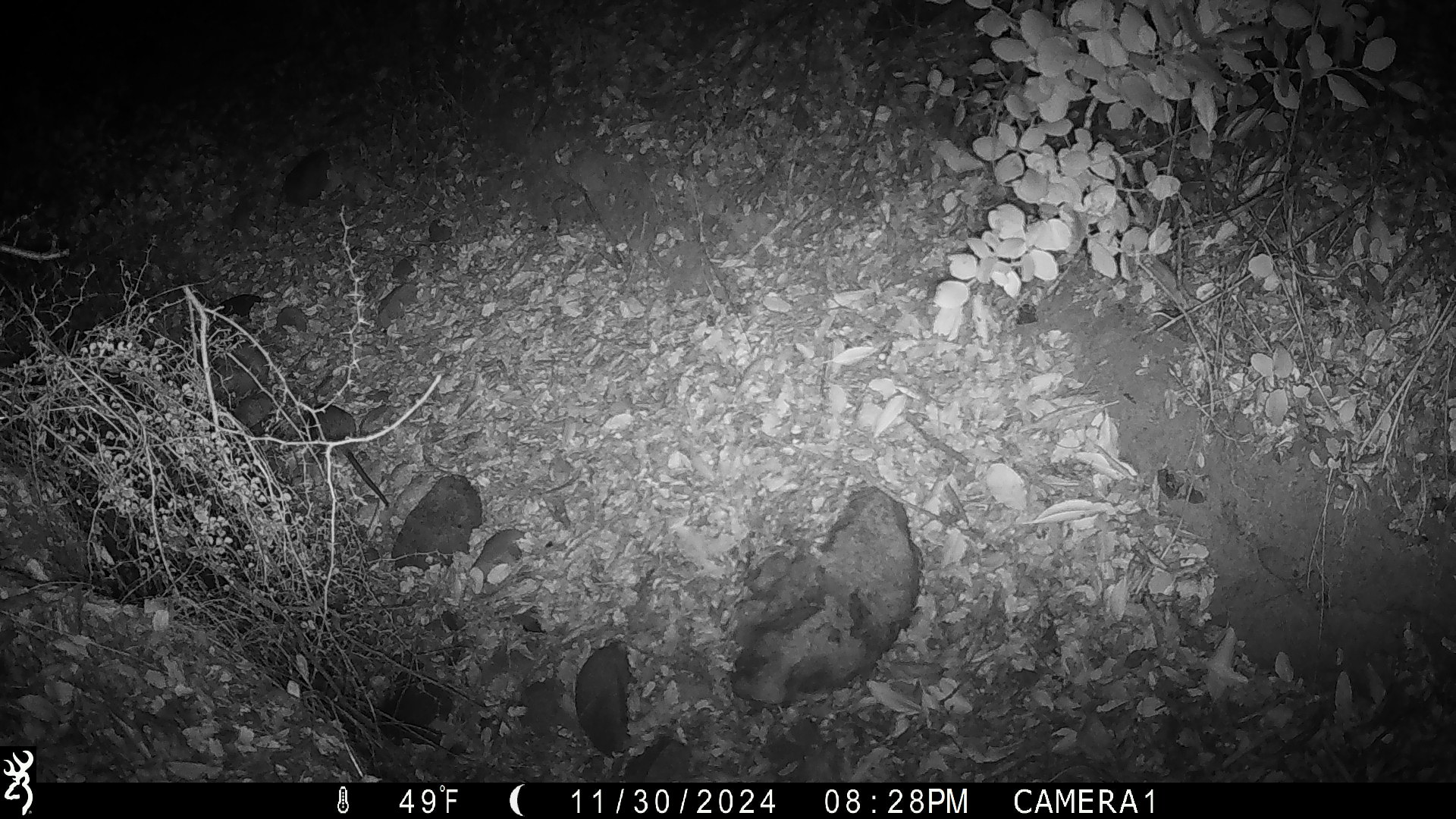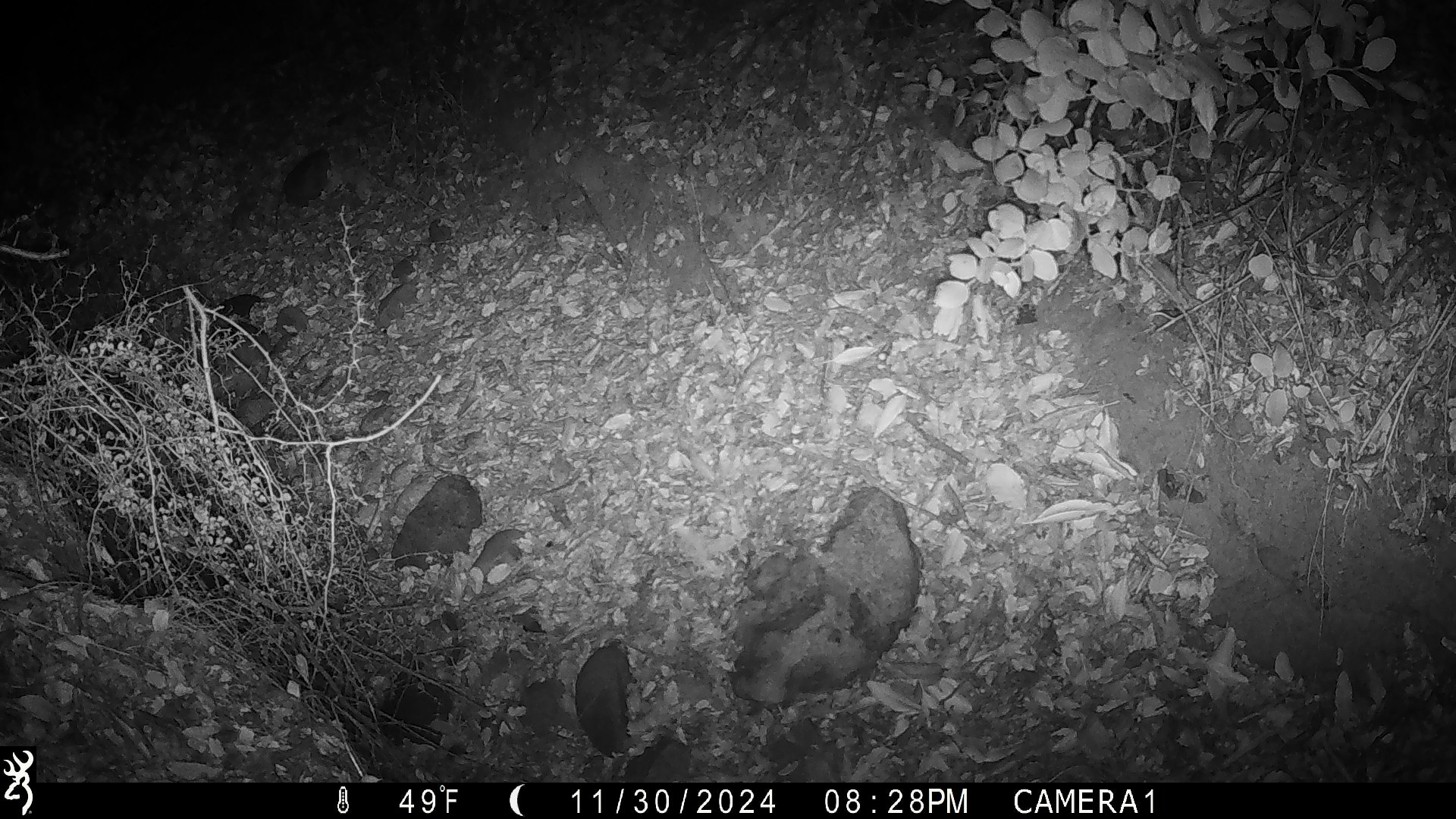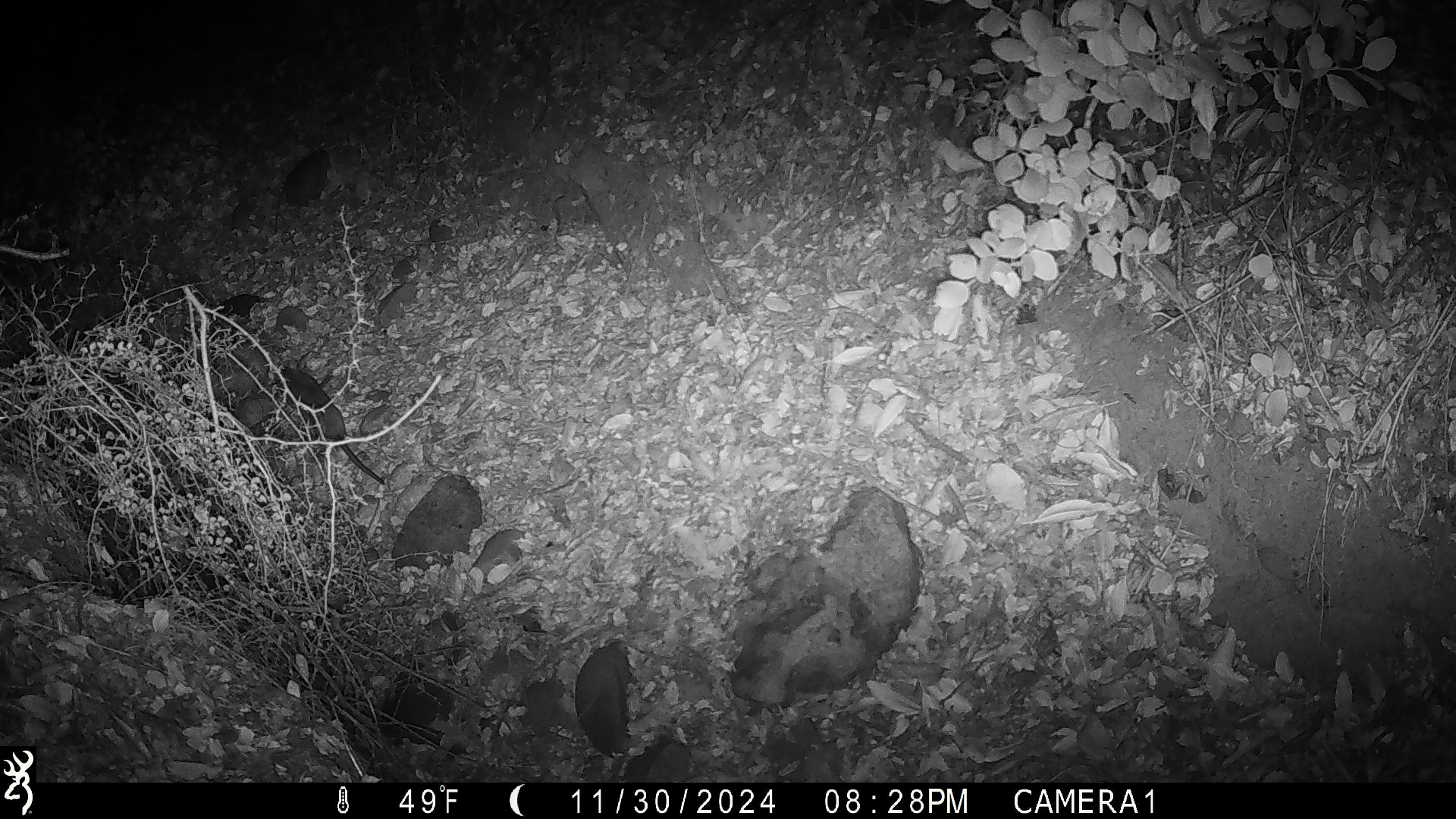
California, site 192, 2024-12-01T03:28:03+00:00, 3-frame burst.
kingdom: Animalia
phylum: Chordata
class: Mammalia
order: Rodentia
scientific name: Rodentia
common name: mouse or rat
Mouse or rat (Rodentia).